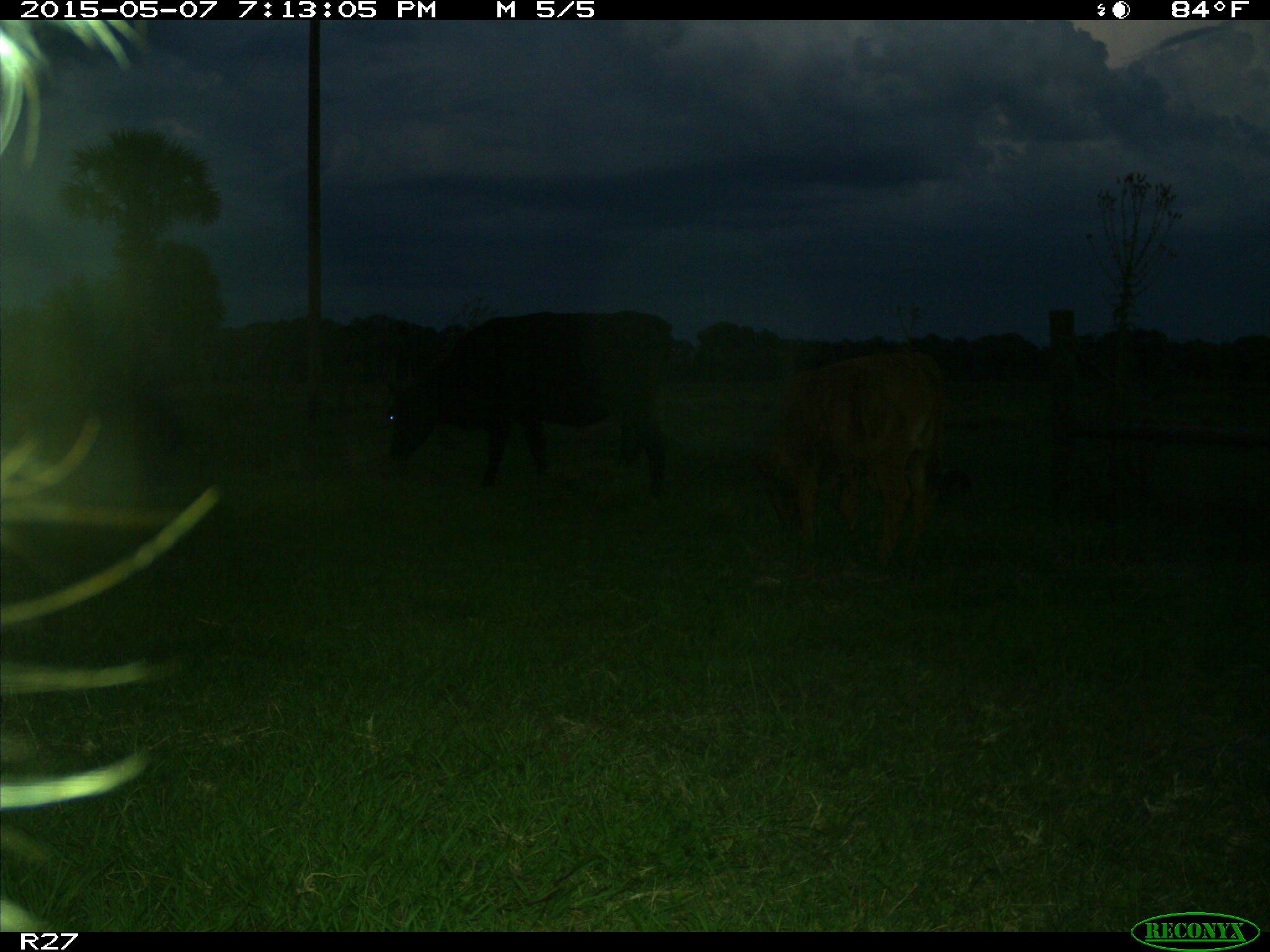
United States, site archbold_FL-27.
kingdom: Animalia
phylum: Chordata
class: Mammalia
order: Artiodactyla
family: Bovidae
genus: Bos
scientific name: Bos taurus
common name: domestic cow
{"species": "Bos taurus (domestic cow)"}